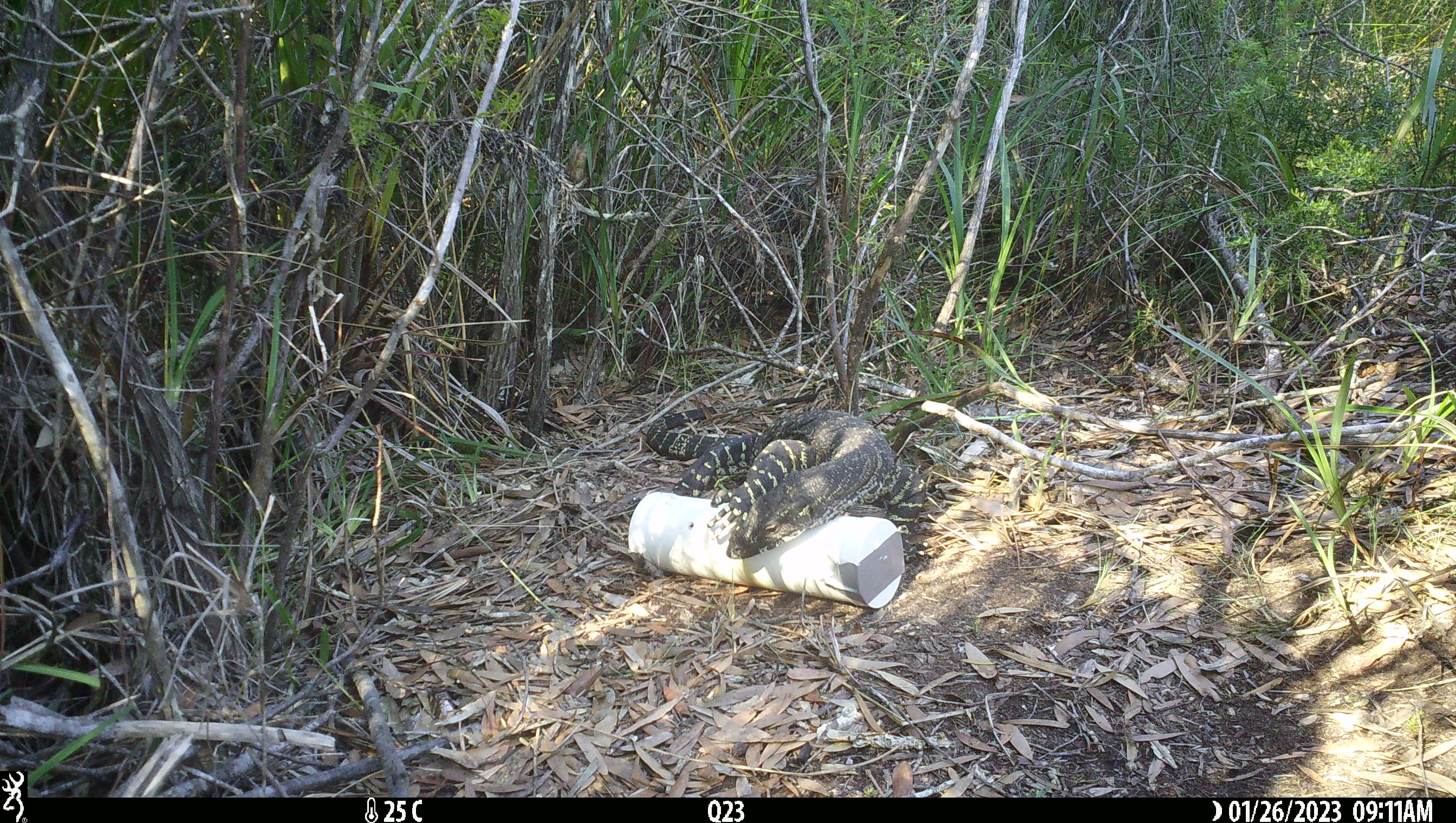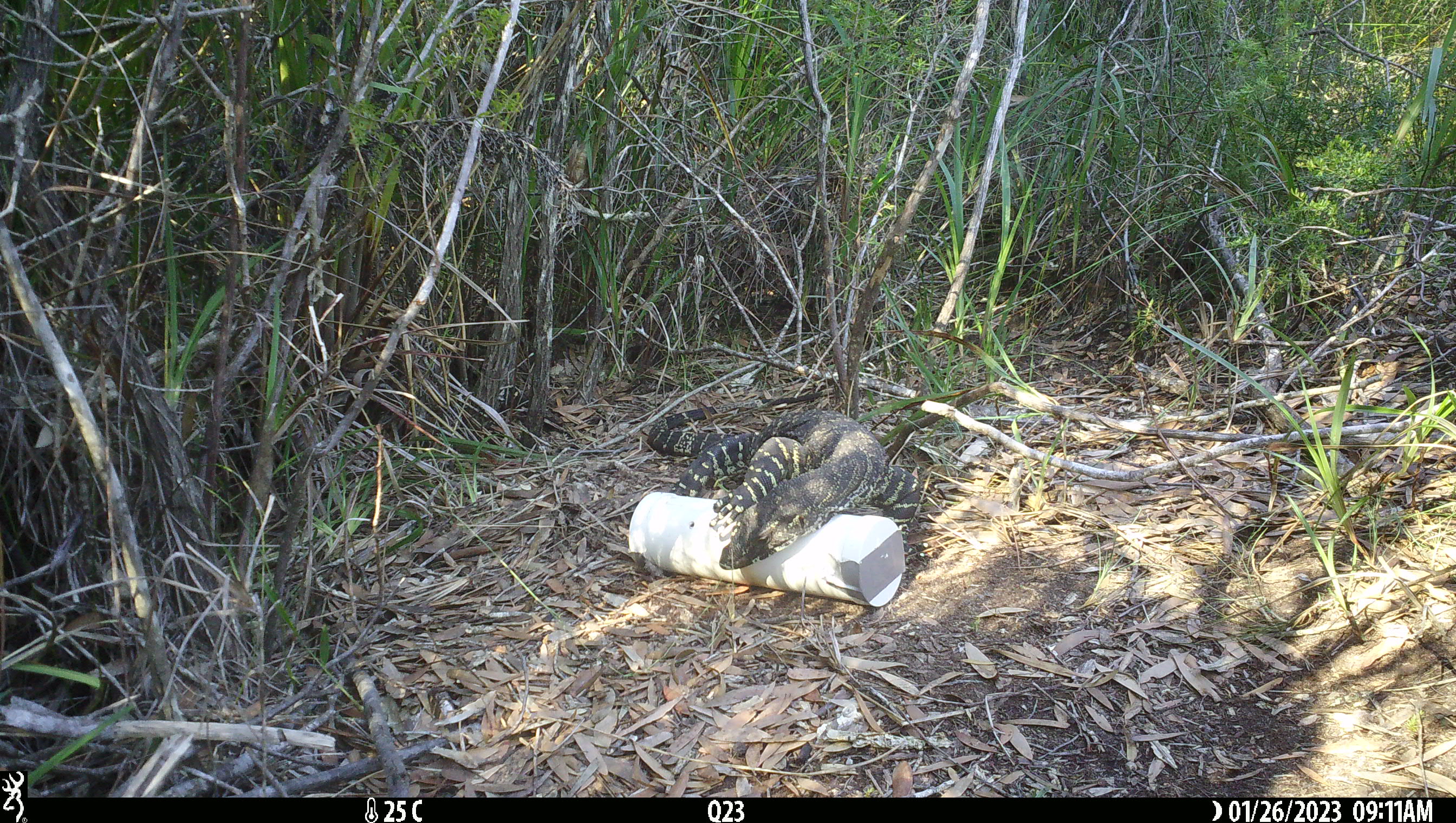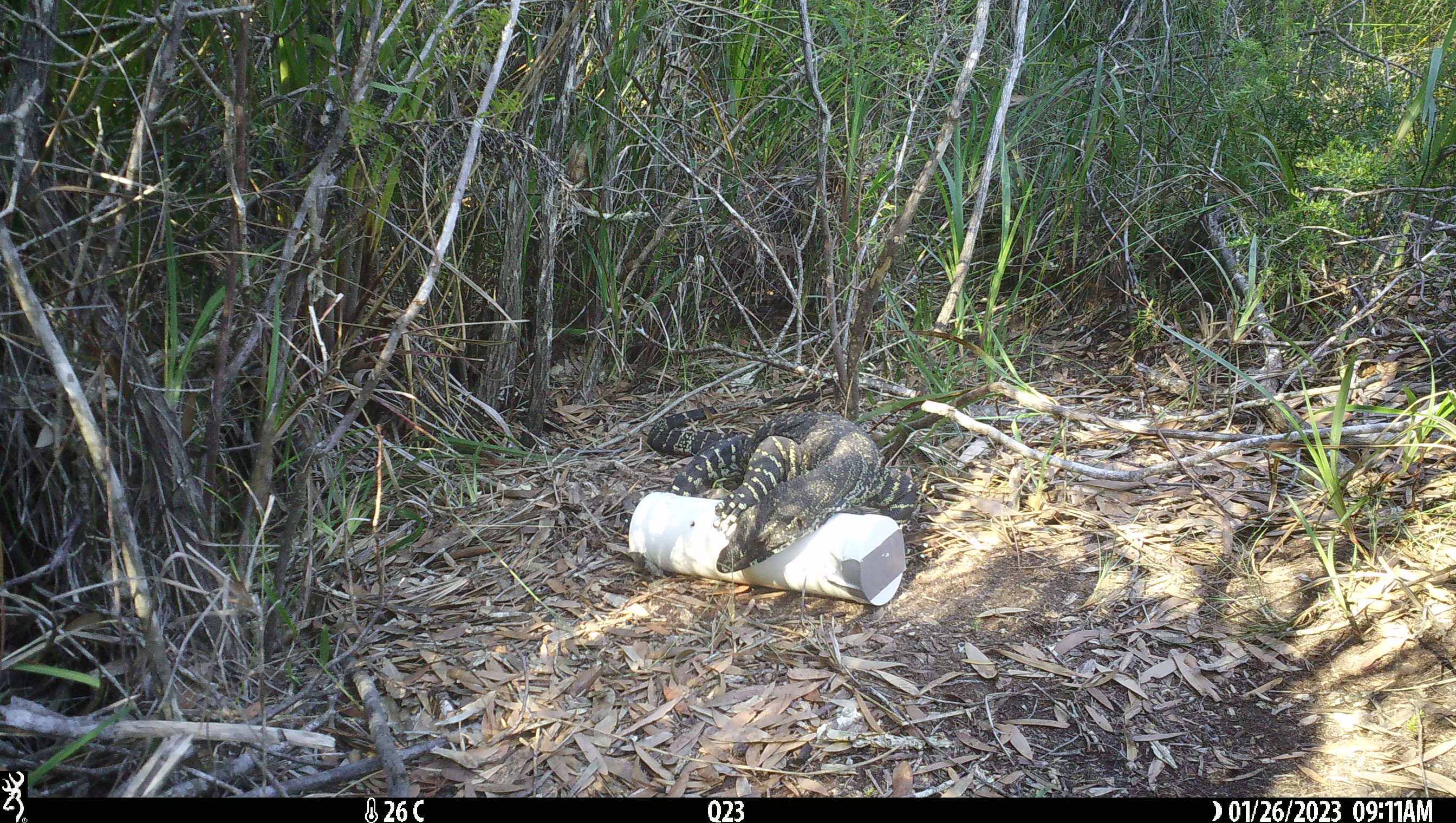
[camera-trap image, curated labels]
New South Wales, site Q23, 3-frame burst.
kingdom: Animalia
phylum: Chordata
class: Reptilia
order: Squamata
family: Varanidae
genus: Varanus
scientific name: Varanus varius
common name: lace monitor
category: goanna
Goanna (lace monitor) (Varanus varius).